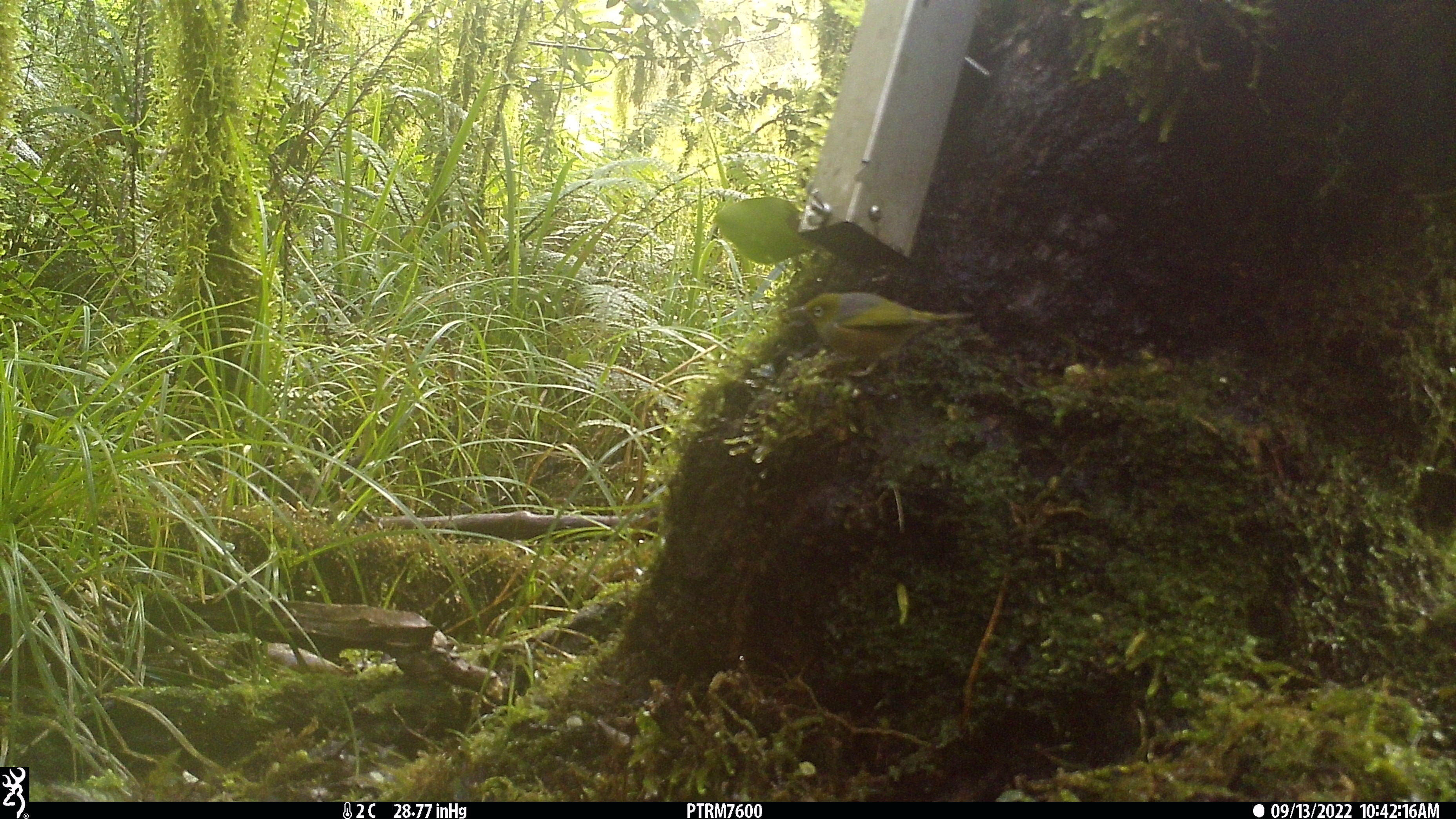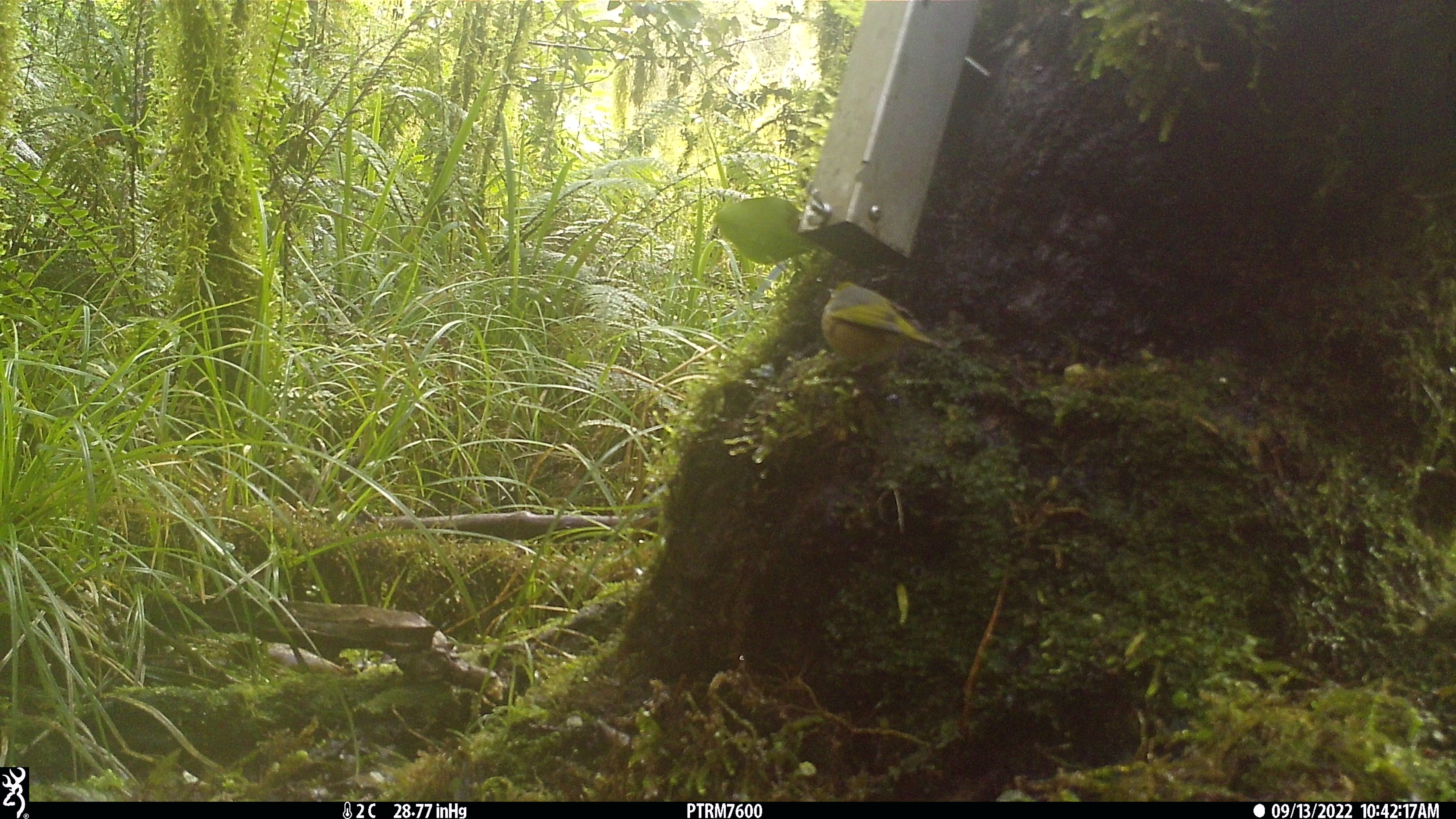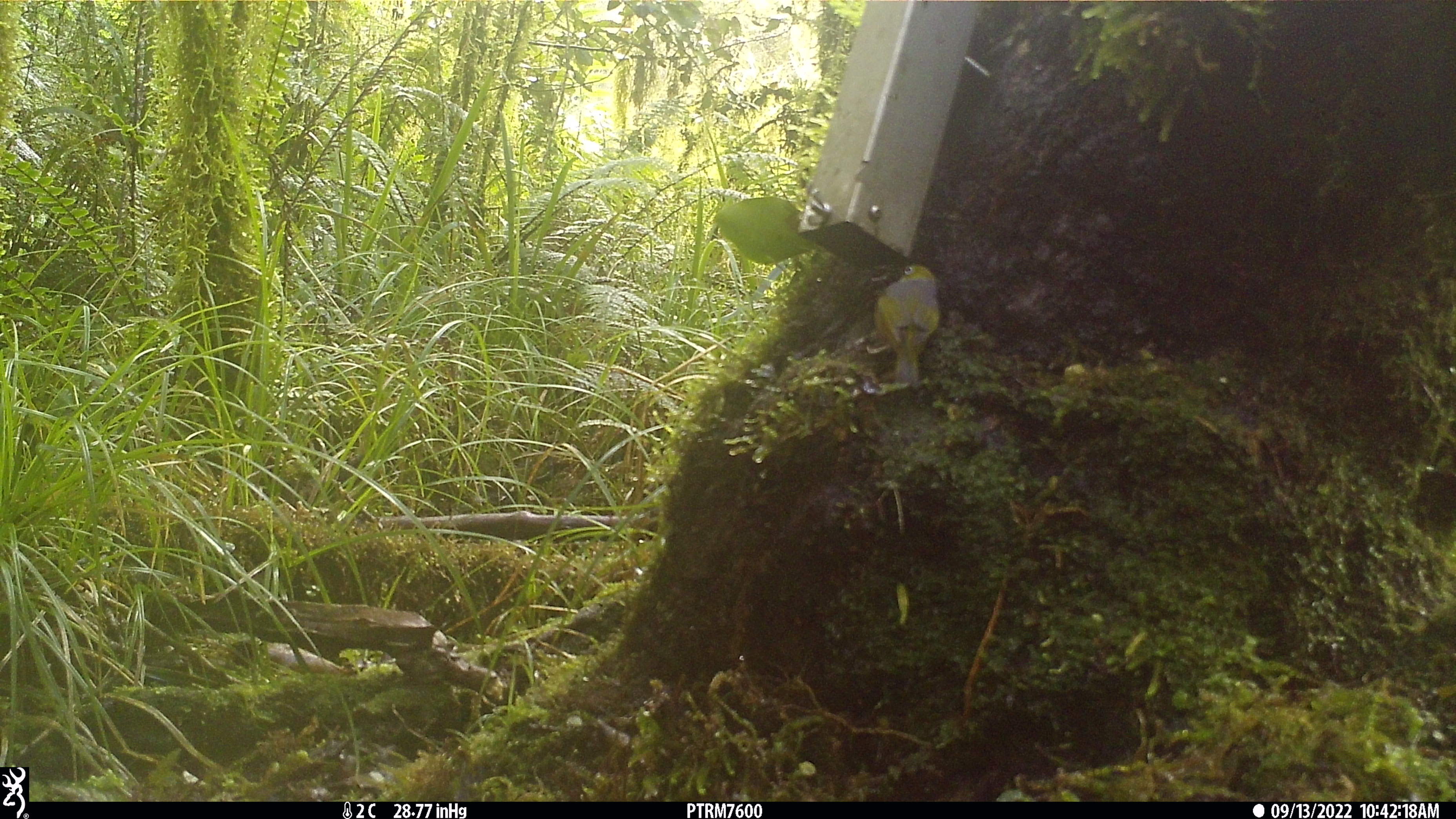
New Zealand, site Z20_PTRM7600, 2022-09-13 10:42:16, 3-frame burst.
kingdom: Animalia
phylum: Chordata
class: Aves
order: Passeriformes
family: Zosteropidae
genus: Zosterops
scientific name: Zosterops lateralis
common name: silvereye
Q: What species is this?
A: Silvereye (Zosterops lateralis).